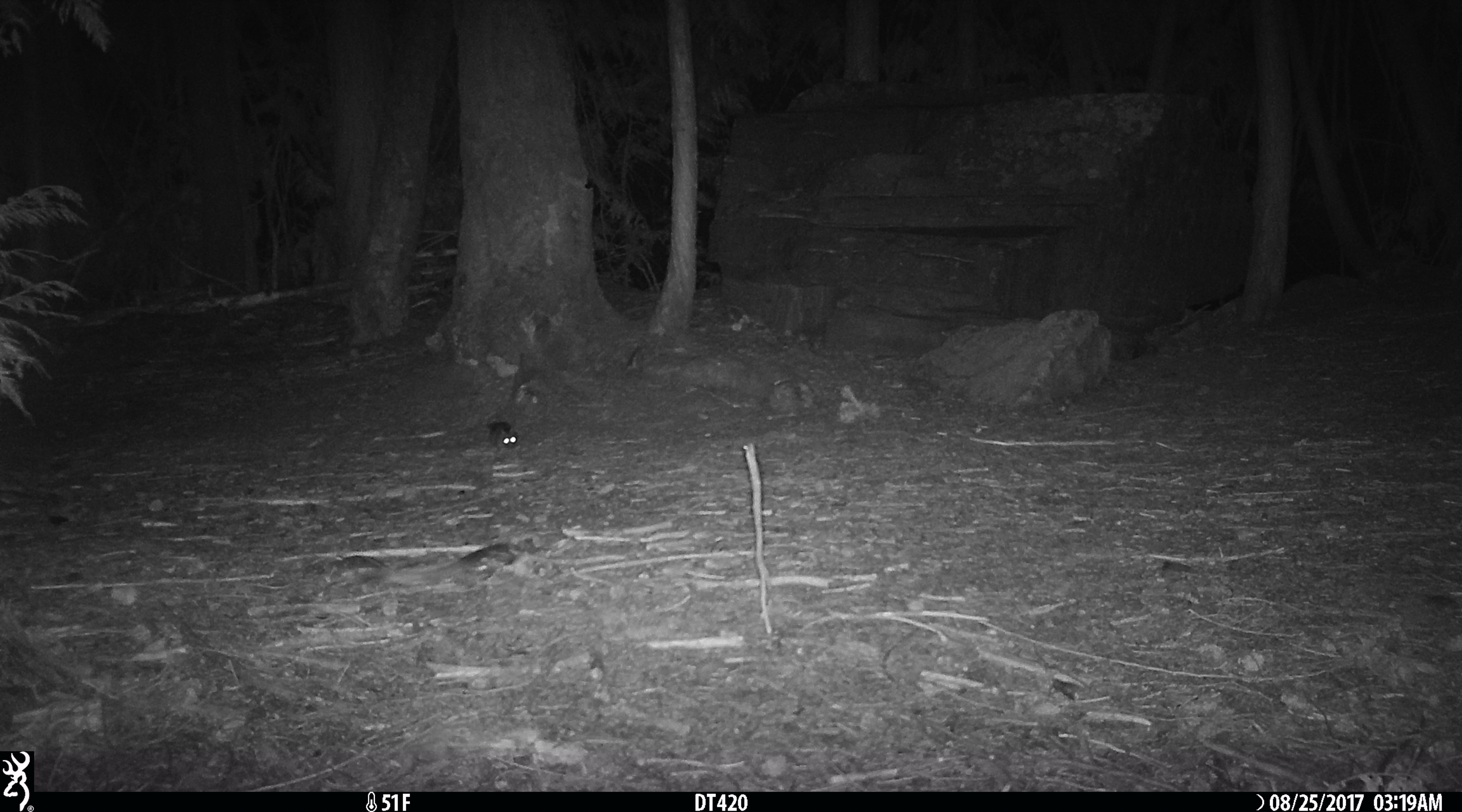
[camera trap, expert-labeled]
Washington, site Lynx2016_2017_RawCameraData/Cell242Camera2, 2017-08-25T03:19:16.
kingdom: Animalia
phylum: Chordata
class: Mammalia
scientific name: Mammalia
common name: small mammal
Small mammal (Mammalia). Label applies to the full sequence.